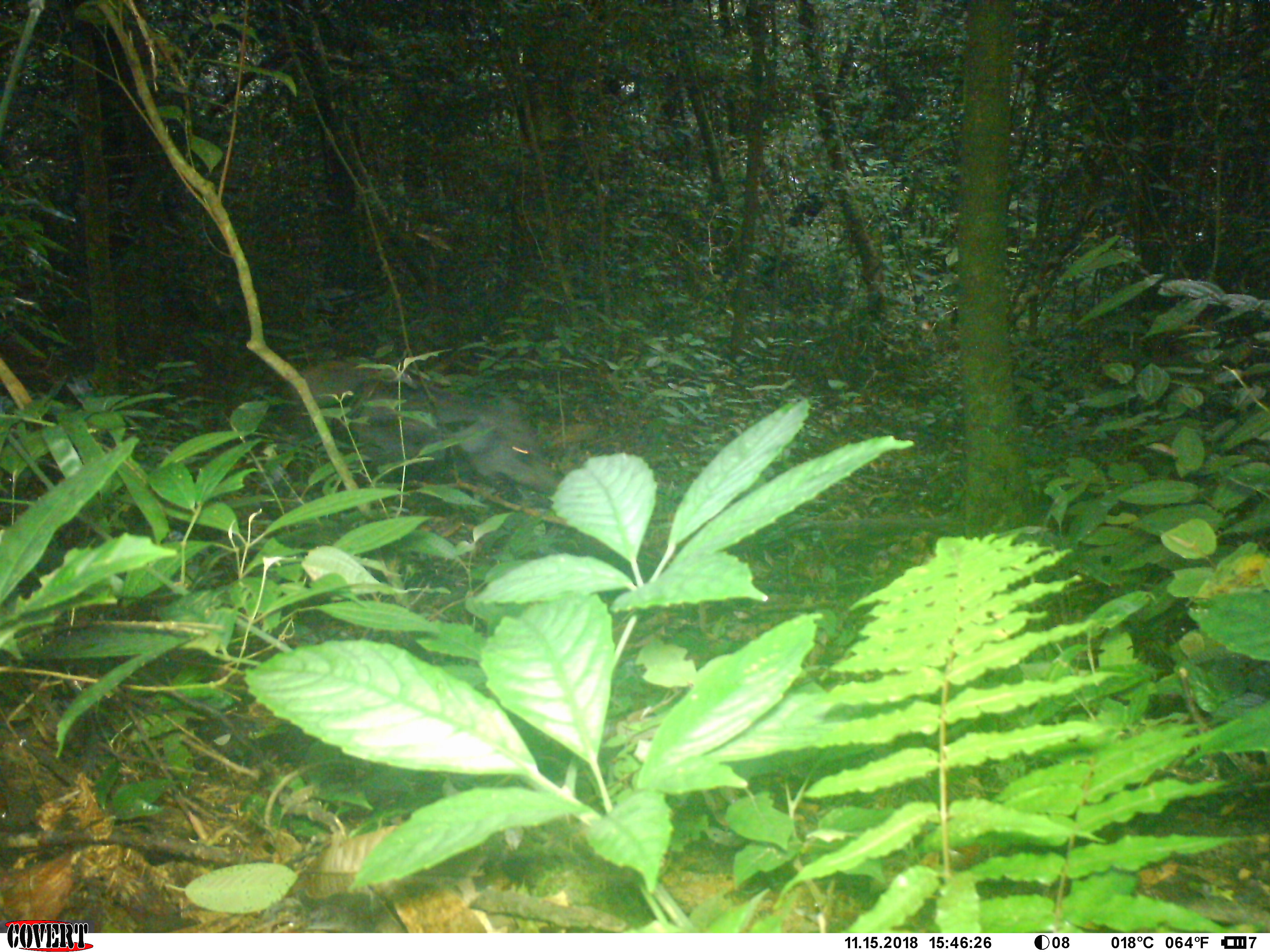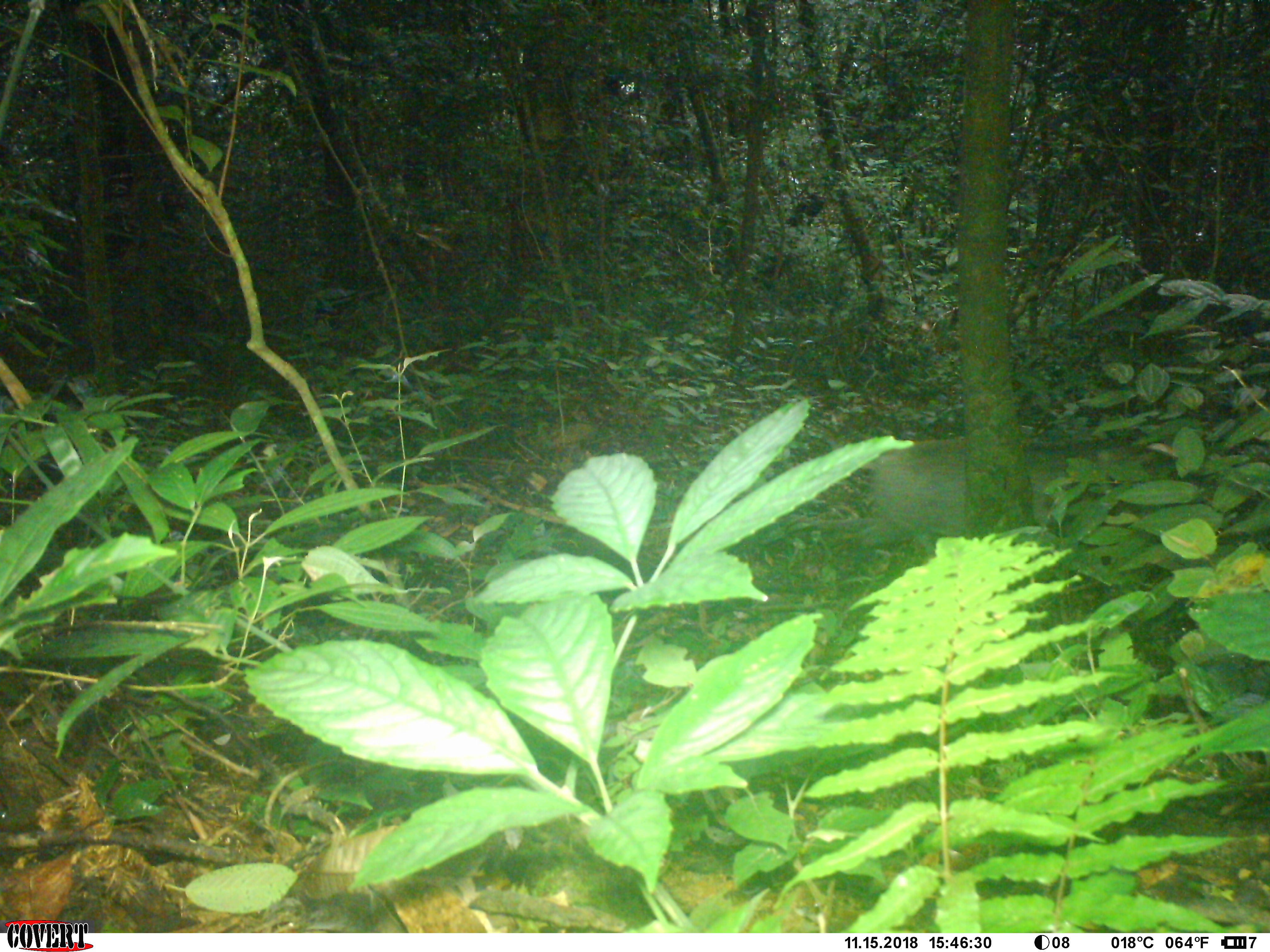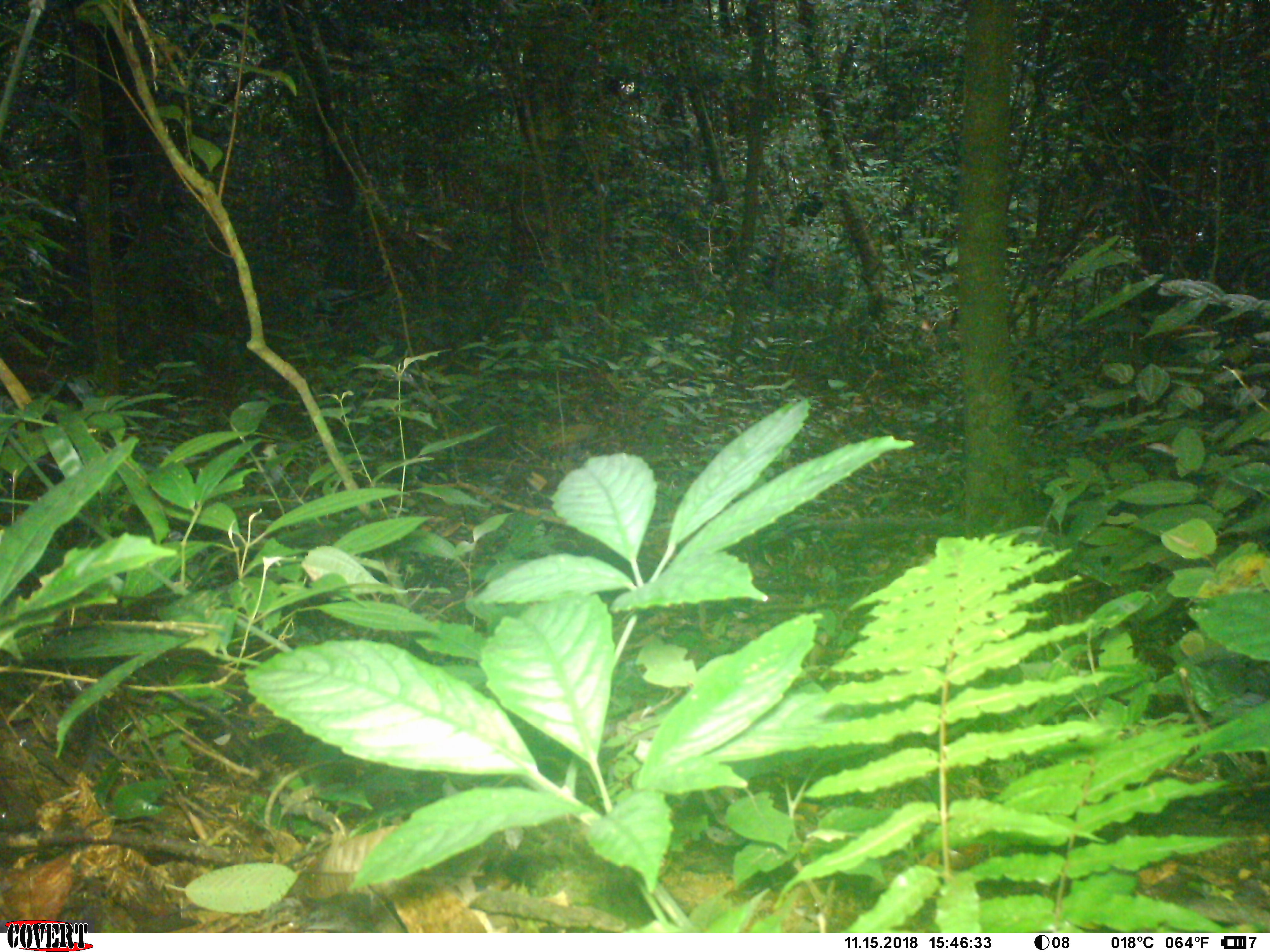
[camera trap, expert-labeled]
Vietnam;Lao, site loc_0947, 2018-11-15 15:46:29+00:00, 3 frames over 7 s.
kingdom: Animalia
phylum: Chordata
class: Mammalia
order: Artiodactyla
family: Suidae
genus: Sus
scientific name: Sus scrofa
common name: eurasian wild pig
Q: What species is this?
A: Eurasian wild pig (Sus scrofa).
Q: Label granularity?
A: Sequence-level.